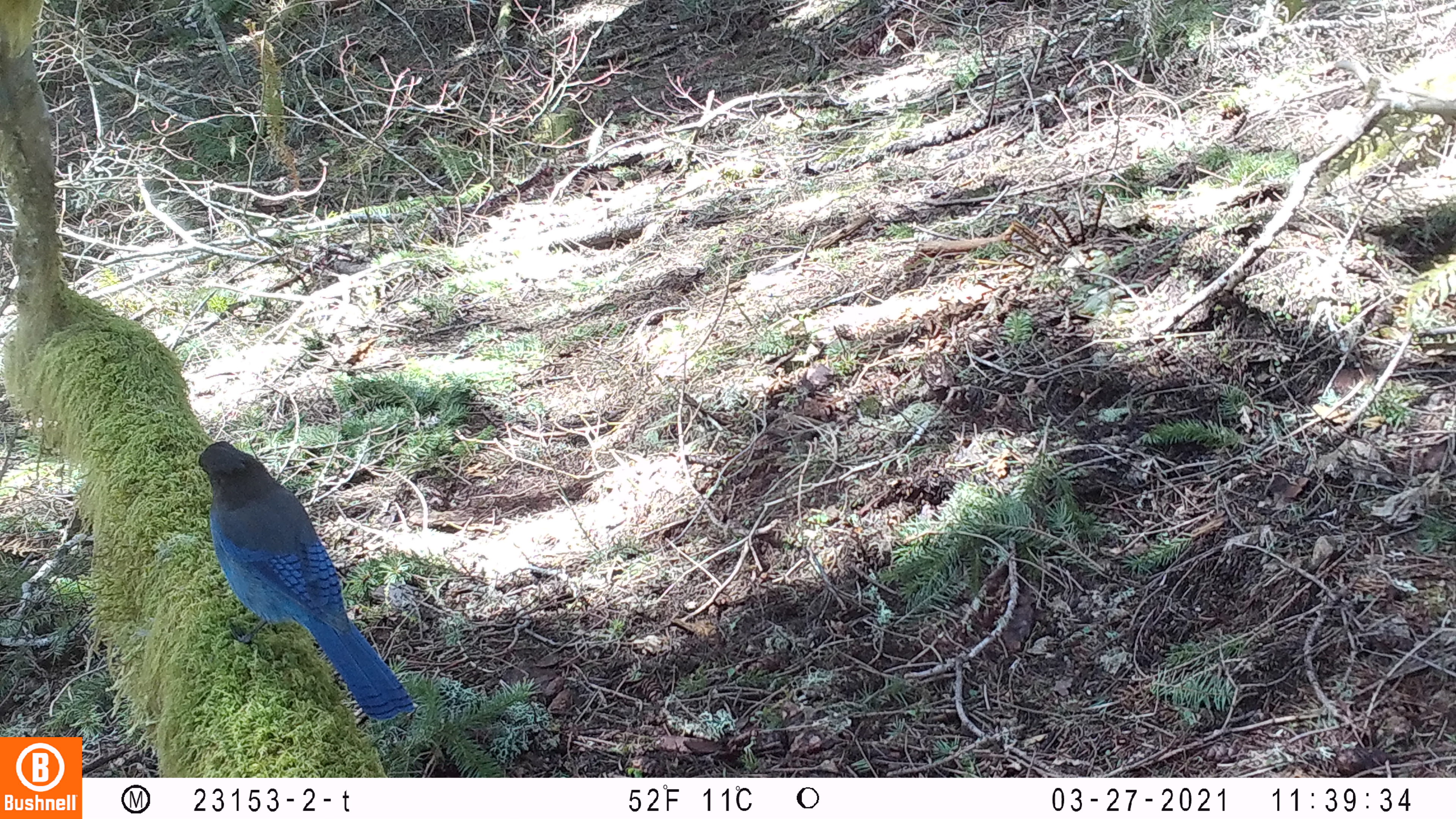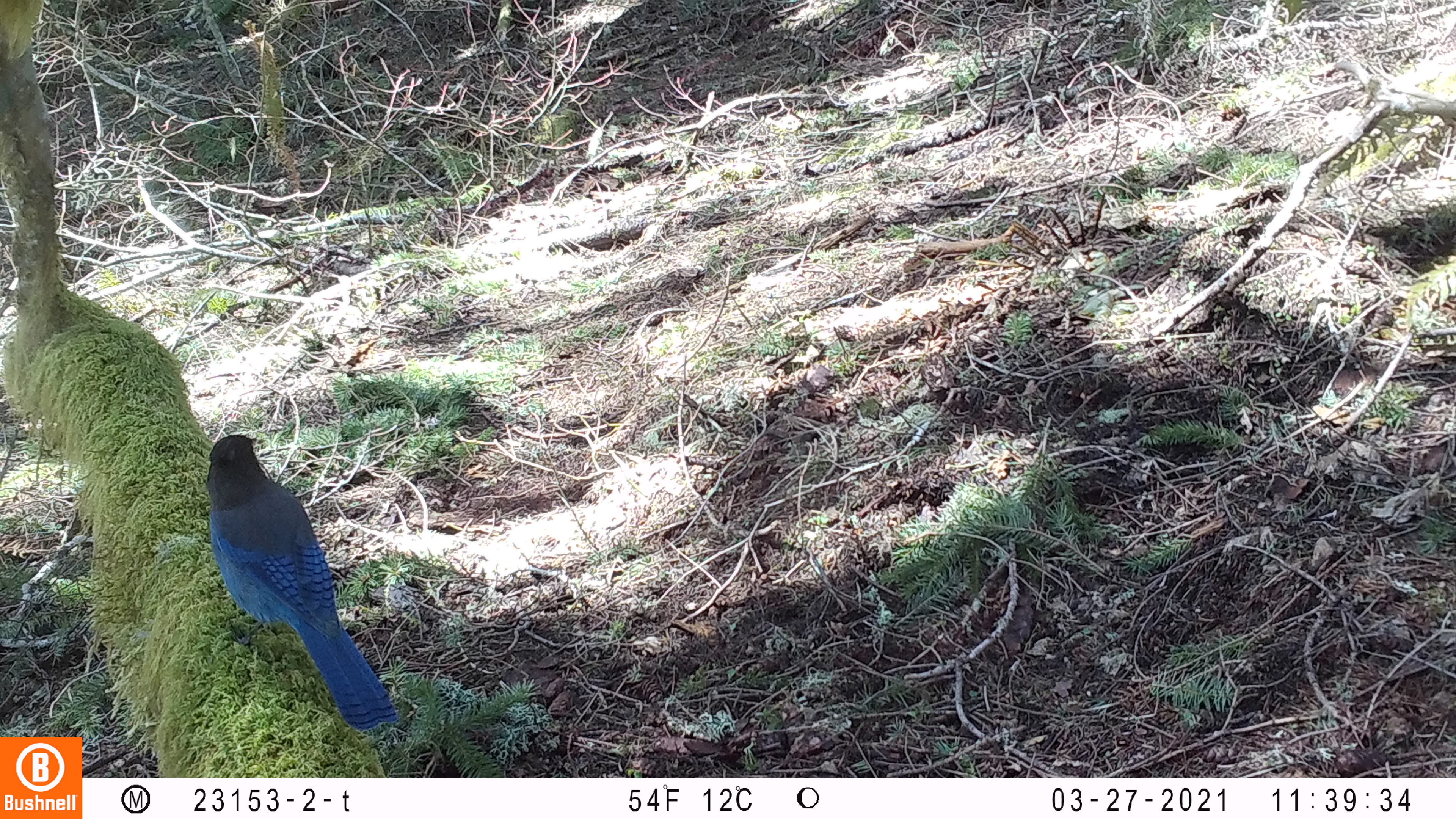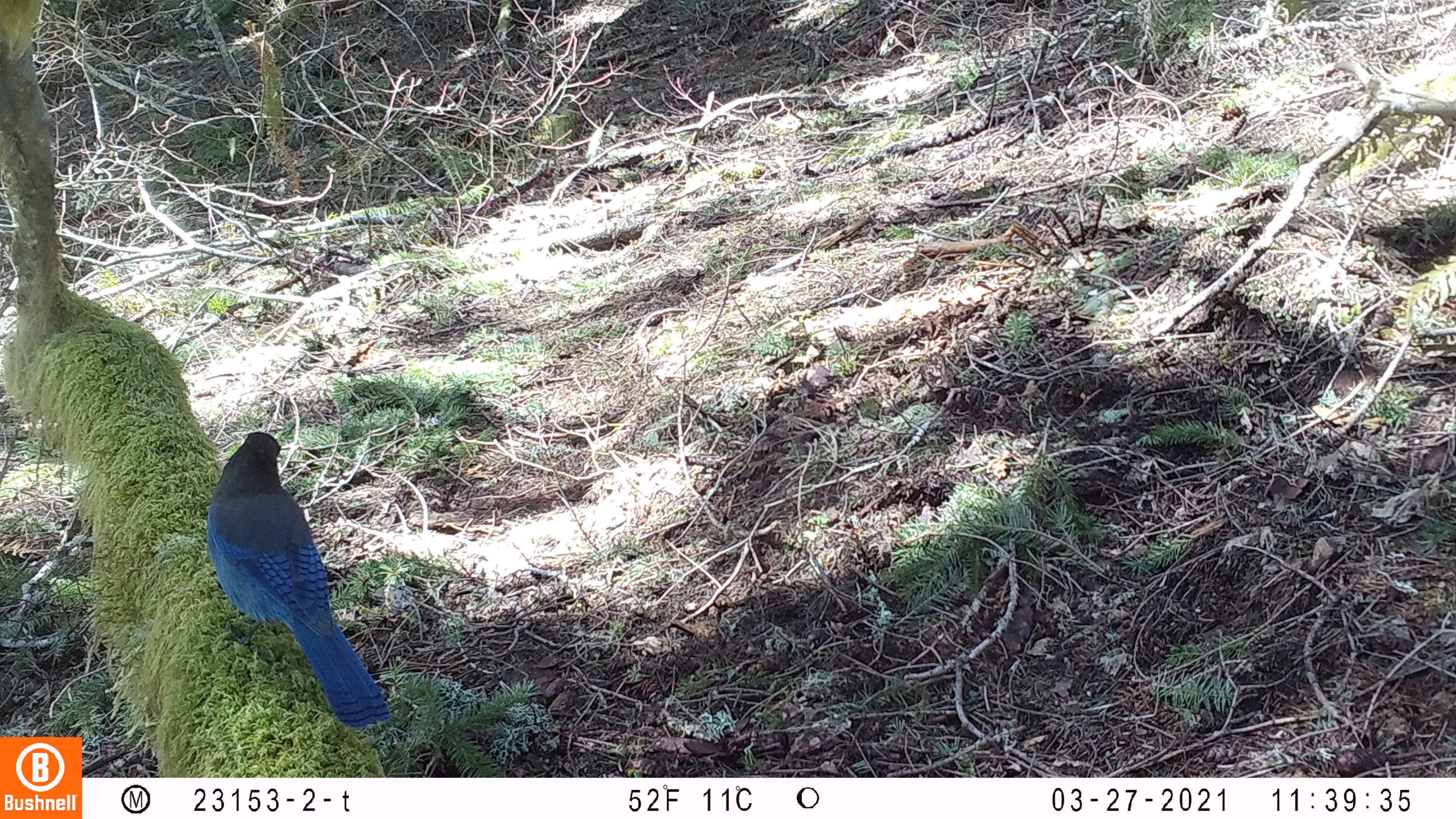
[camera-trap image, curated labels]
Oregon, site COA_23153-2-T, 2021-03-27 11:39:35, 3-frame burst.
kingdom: Animalia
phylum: Chordata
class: Aves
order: Passeriformes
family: Corvidae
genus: Cyanocitta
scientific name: Cyanocitta stelleri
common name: steller's jay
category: stellers jay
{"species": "stellers jay (steller's jay) (Cyanocitta stelleri)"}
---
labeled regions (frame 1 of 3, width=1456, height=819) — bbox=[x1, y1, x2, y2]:
stellers jay: bbox=[184, 435, 419, 727]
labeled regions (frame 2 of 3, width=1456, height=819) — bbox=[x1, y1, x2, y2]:
stellers jay: bbox=[193, 432, 402, 737]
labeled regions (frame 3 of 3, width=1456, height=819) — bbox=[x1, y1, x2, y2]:
stellers jay: bbox=[201, 421, 398, 731]